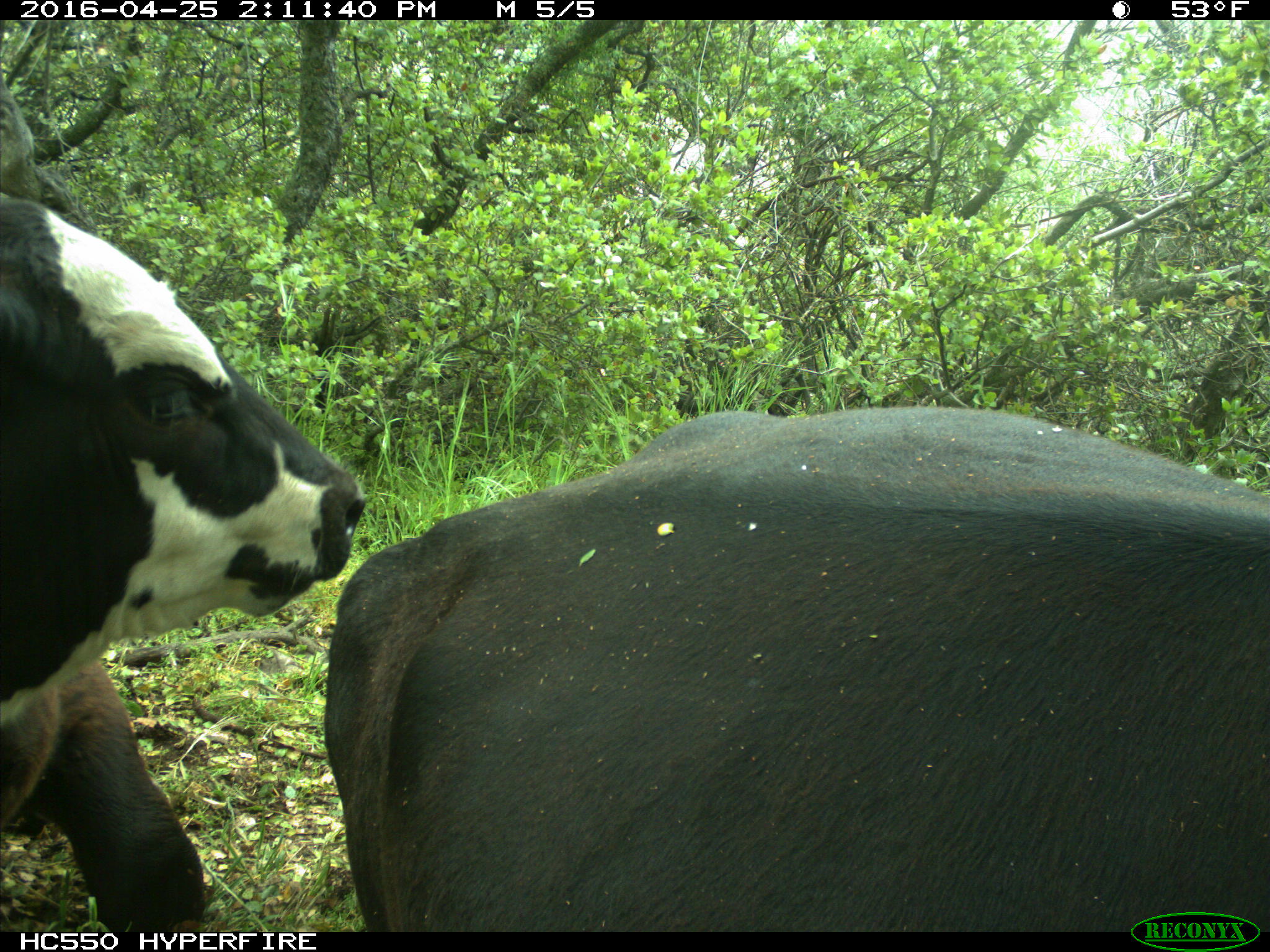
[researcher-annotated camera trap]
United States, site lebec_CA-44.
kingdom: Animalia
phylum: Chordata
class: Mammalia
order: Artiodactyla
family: Bovidae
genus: Bos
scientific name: Bos taurus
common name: domestic cow